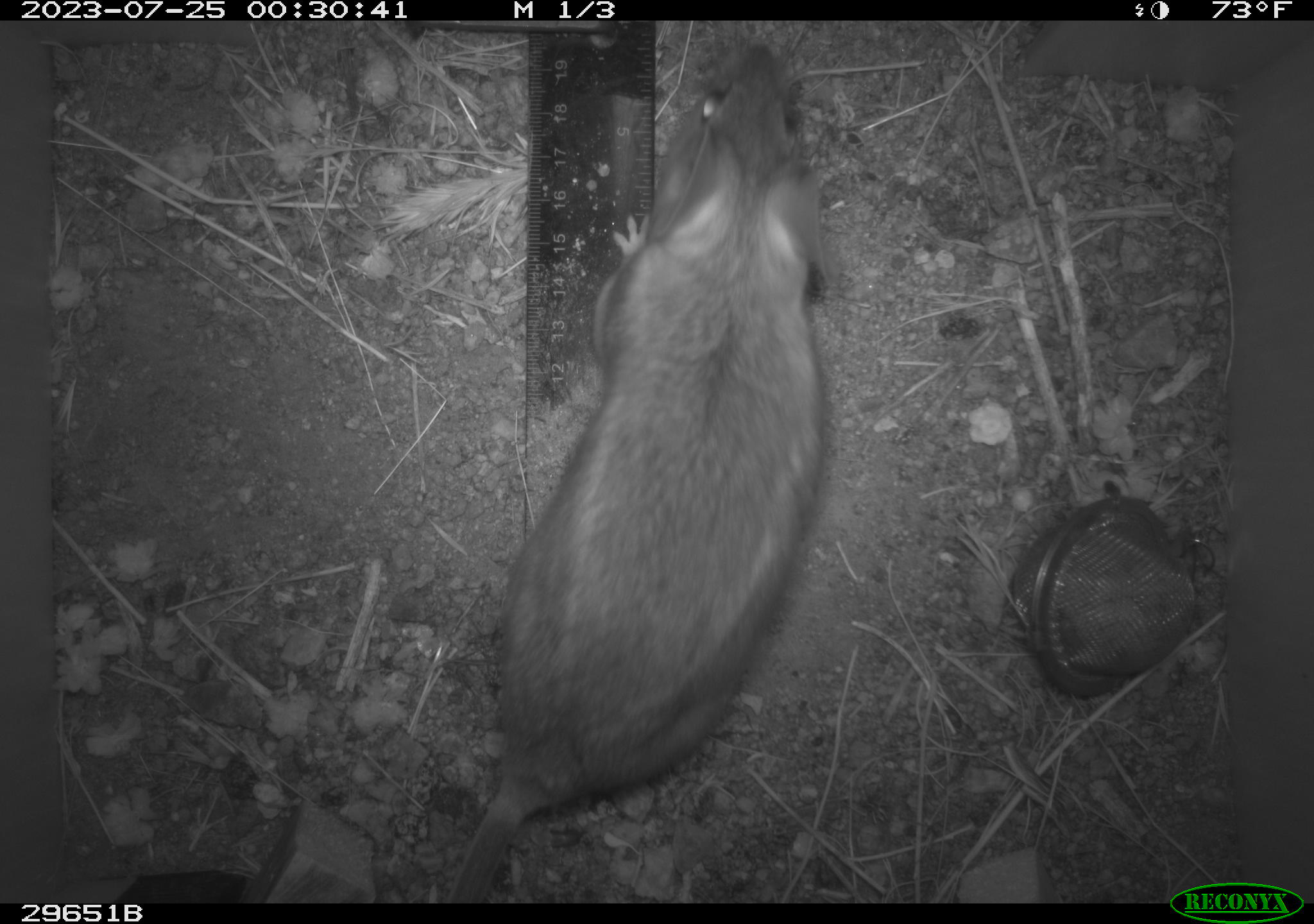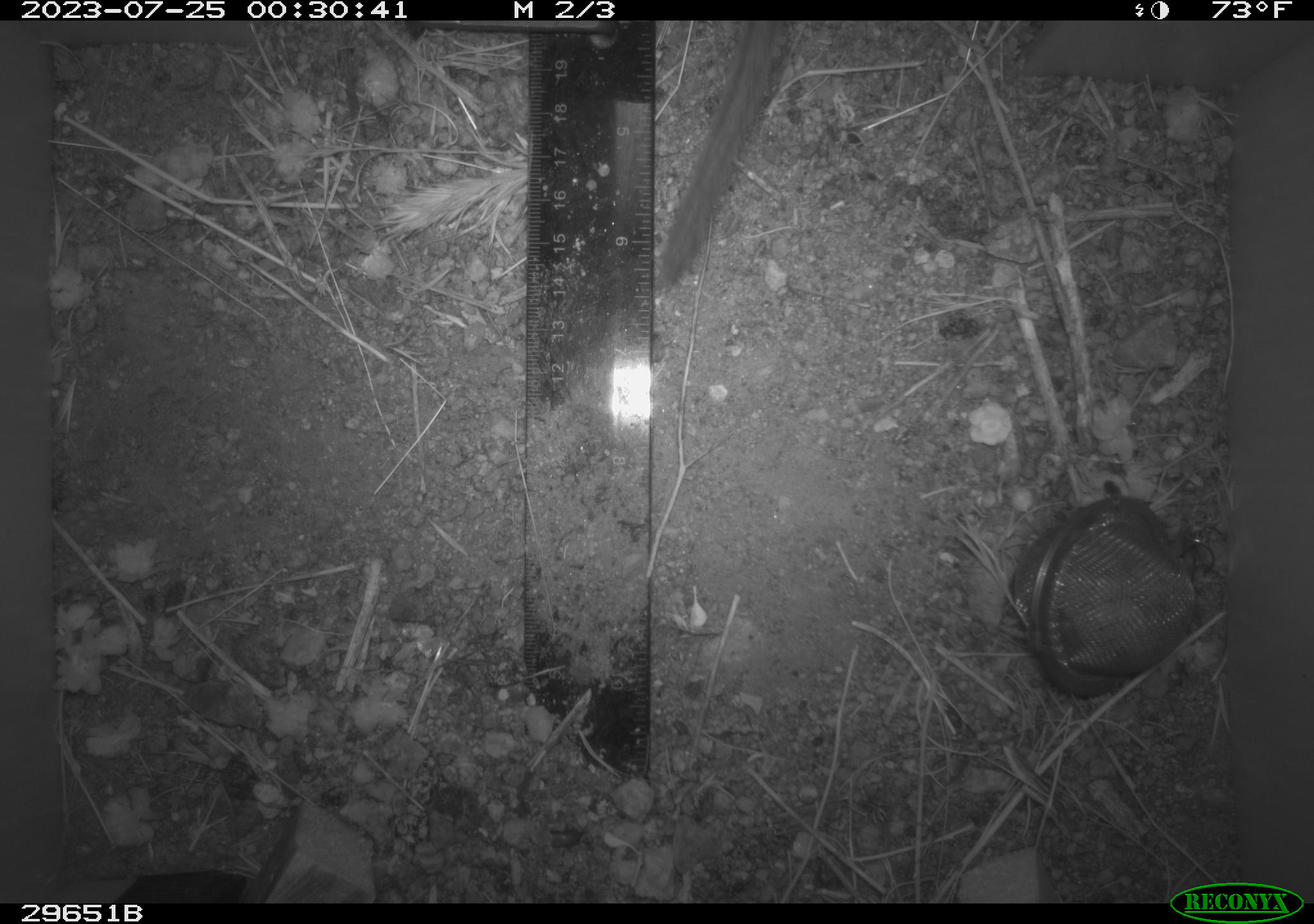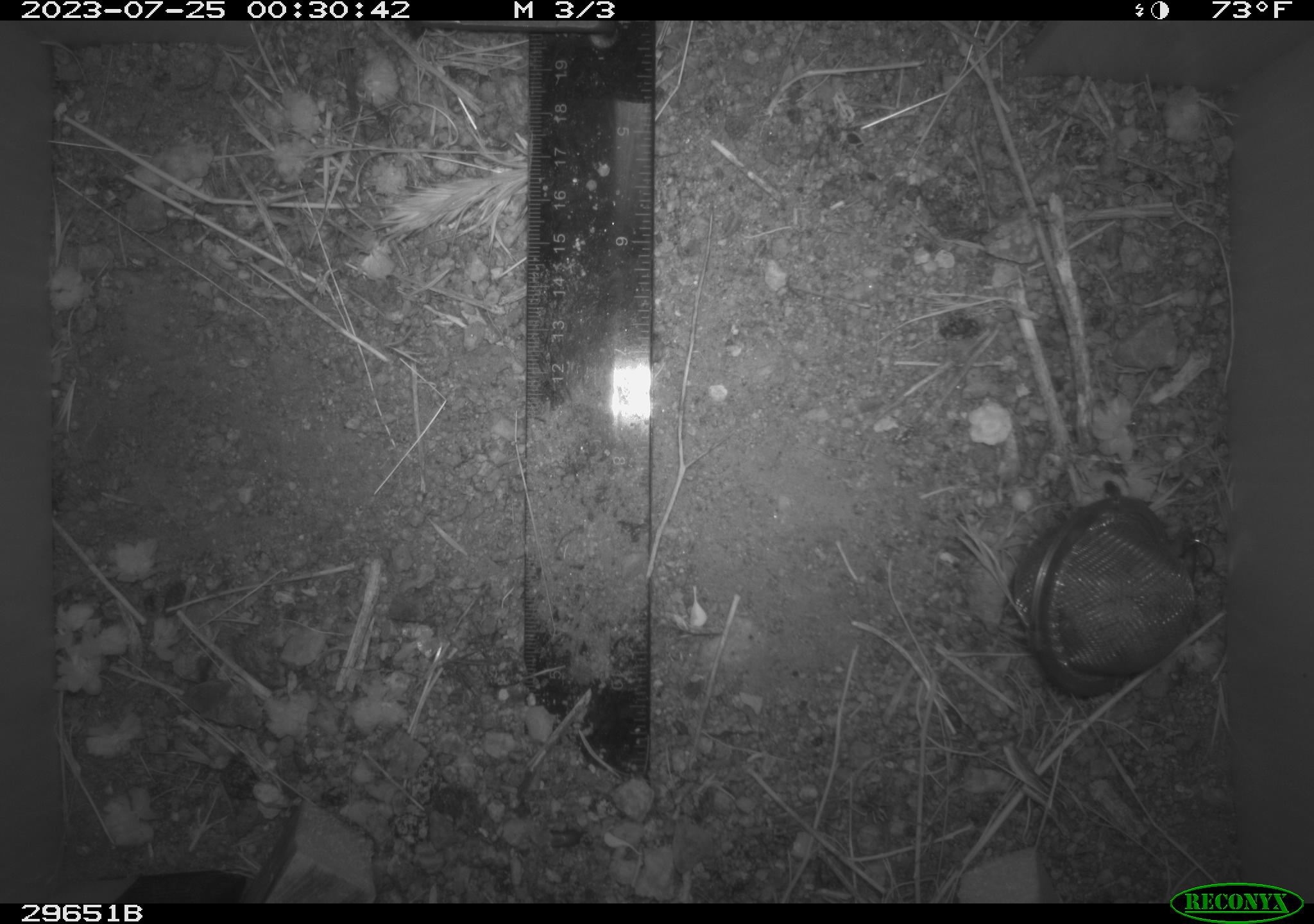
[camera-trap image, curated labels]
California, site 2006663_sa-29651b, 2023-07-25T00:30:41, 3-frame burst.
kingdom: Animalia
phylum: Chordata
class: Mammalia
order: Rodentia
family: Cricetidae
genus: Neotoma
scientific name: Neotoma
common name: pack rat or woodrat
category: neotoma species